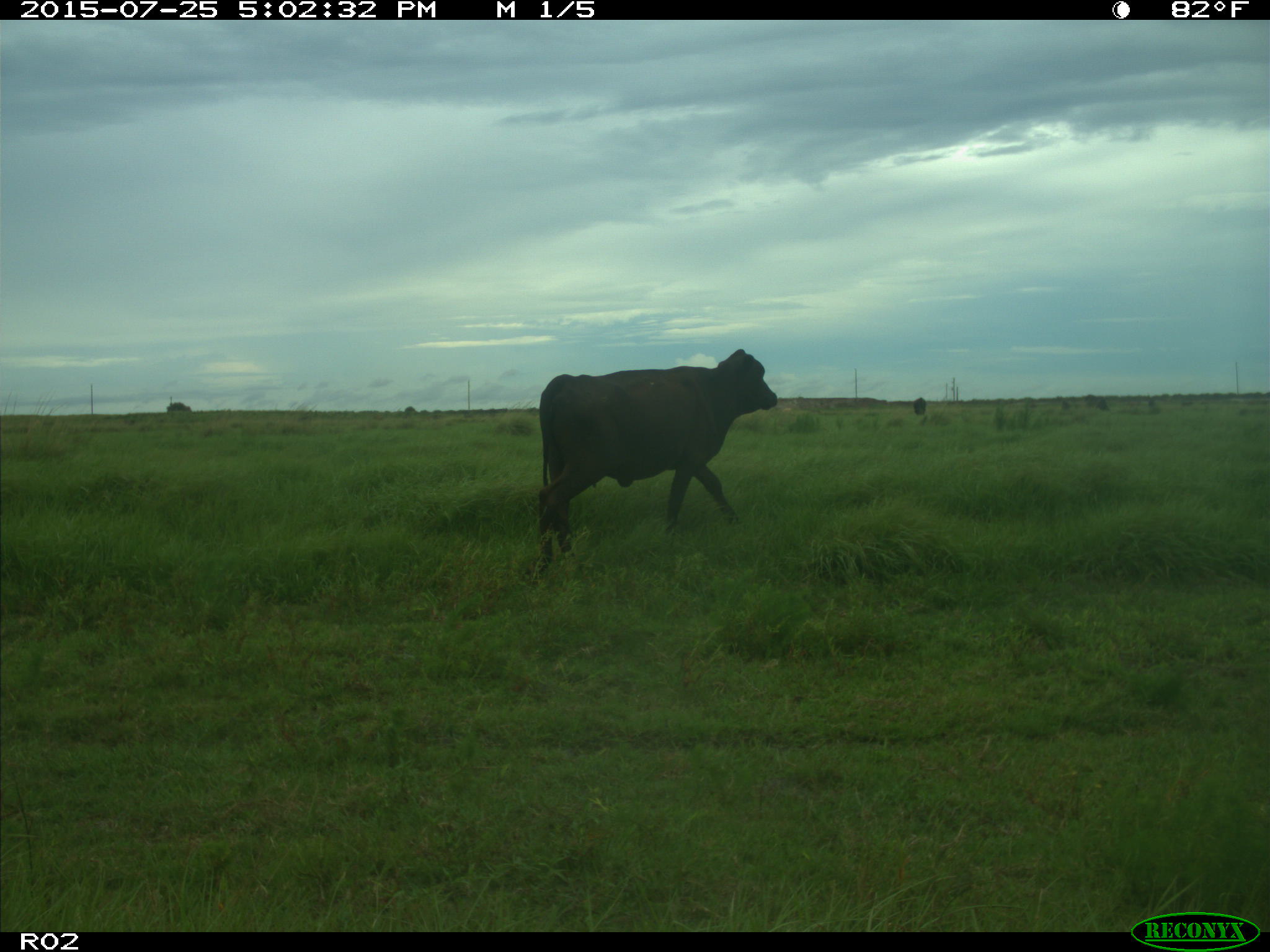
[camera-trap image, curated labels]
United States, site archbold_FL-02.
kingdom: Animalia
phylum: Chordata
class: Mammalia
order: Artiodactyla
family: Bovidae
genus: Bos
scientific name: Bos taurus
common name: domestic cow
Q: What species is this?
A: Bos taurus (domestic cow).